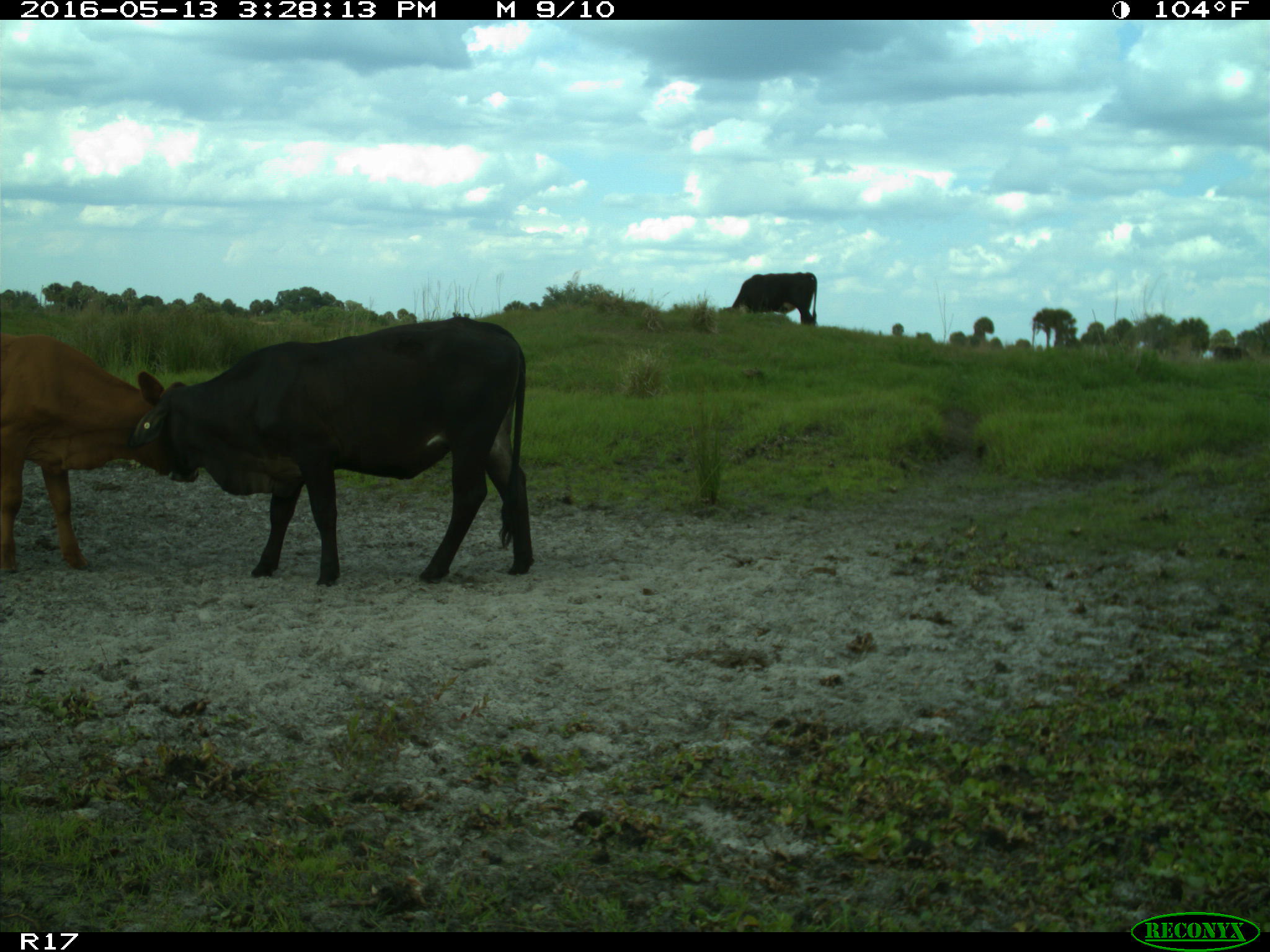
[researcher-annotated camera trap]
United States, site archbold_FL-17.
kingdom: Animalia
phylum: Chordata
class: Mammalia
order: Artiodactyla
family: Bovidae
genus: Bos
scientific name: Bos taurus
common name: domestic cow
Bos taurus (domestic cow).